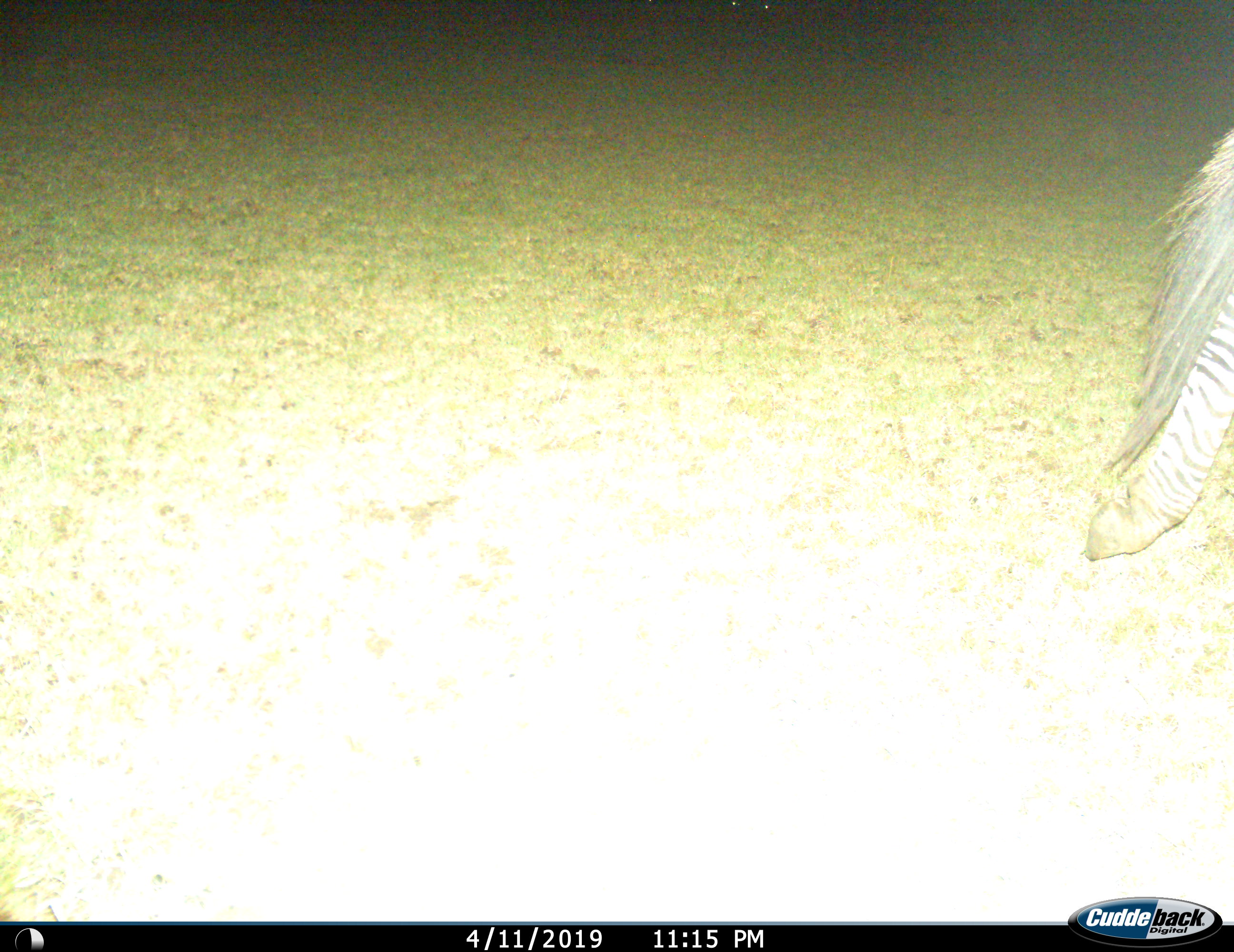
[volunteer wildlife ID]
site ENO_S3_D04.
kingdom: Animalia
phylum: Chordata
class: Mammalia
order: Perissodactyla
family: Equidae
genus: Equus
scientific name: Equus quagga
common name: plains zebra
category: zebraplains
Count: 1.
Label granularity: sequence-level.